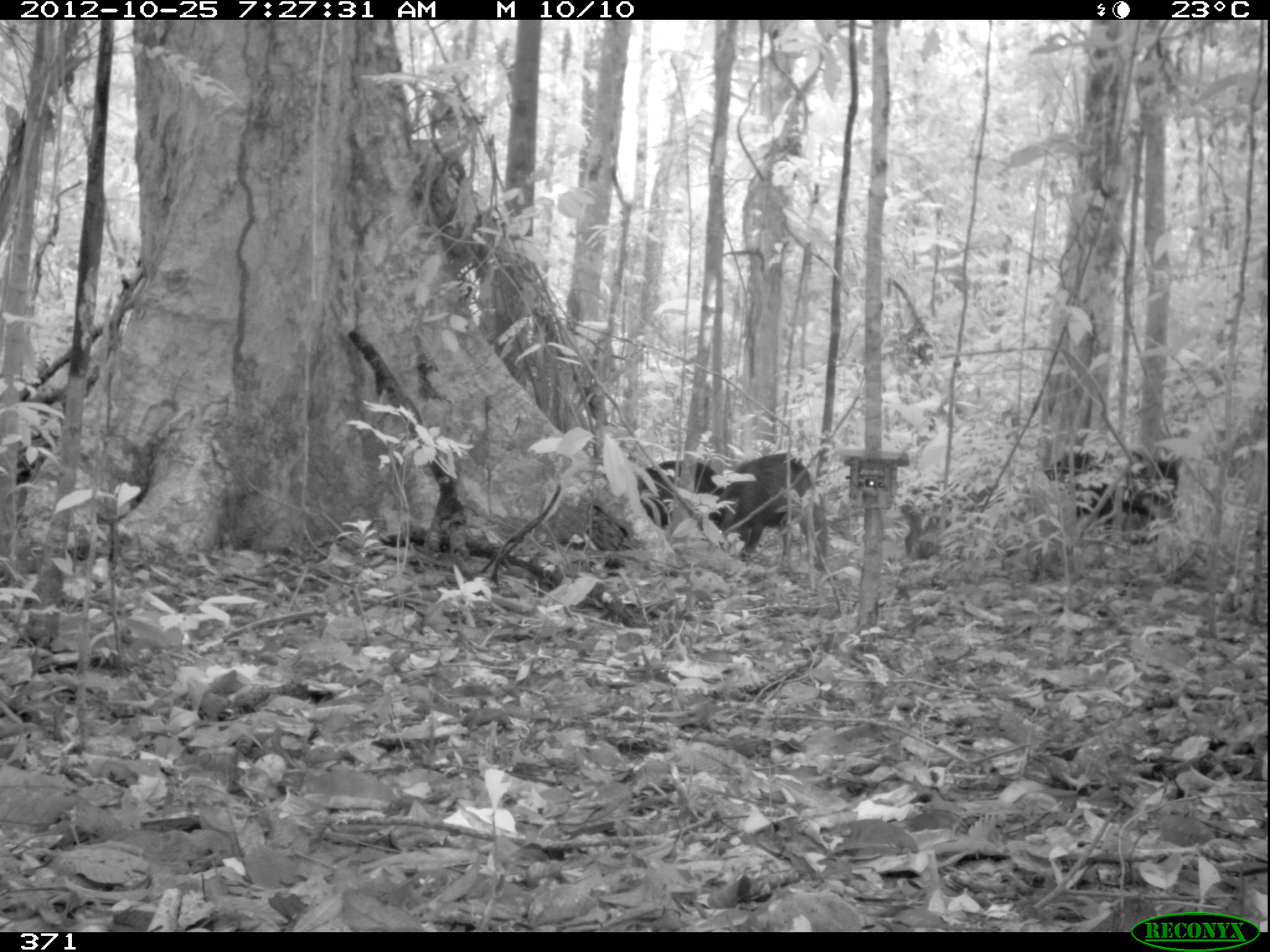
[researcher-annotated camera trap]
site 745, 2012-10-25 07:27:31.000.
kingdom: Animalia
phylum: Chordata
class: Mammalia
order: Artiodactyla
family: Tayassuidae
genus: Tayassu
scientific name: Tayassu pecari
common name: white-lipped peccary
Tayassu pecari (white-lipped peccary).